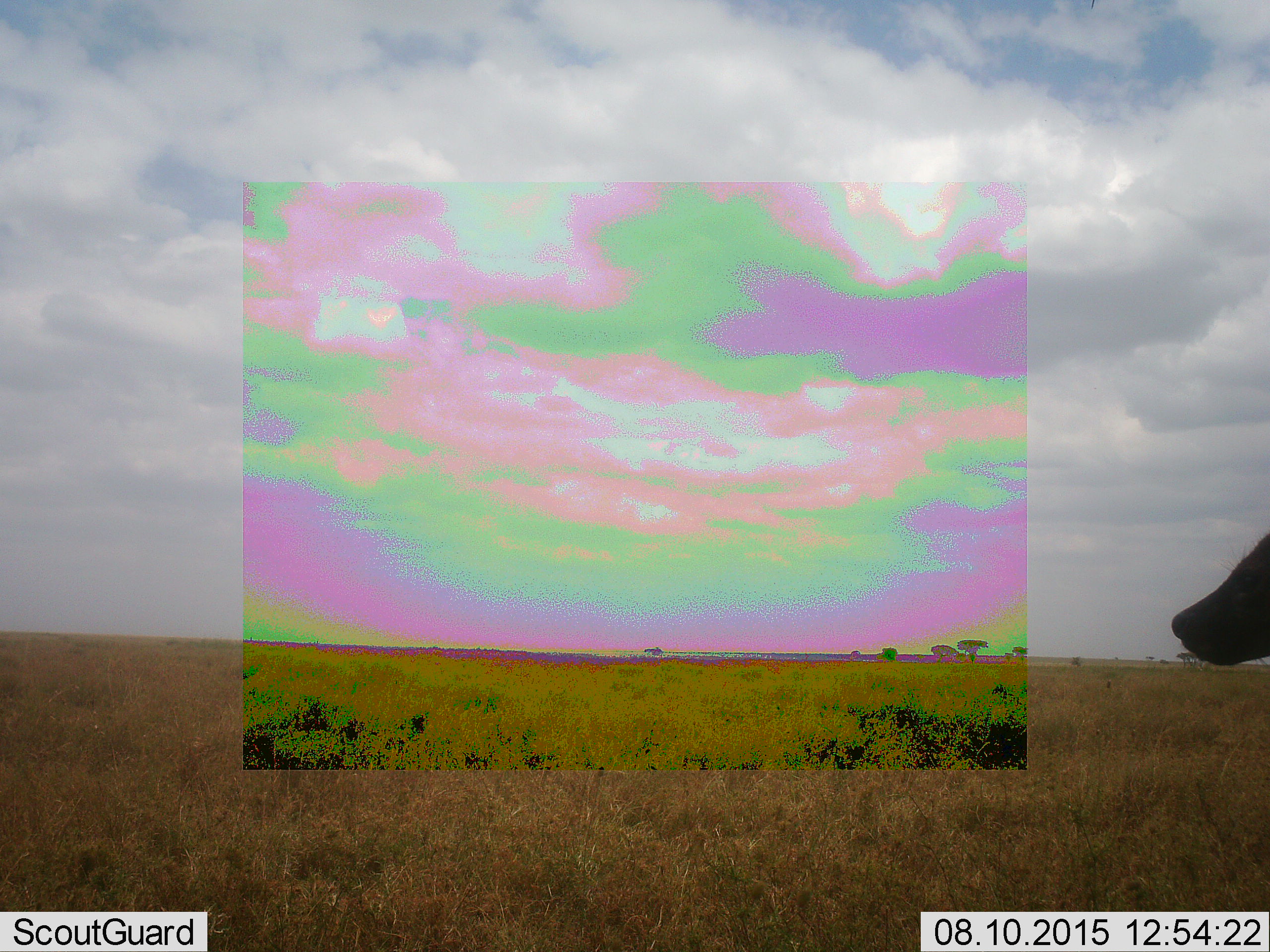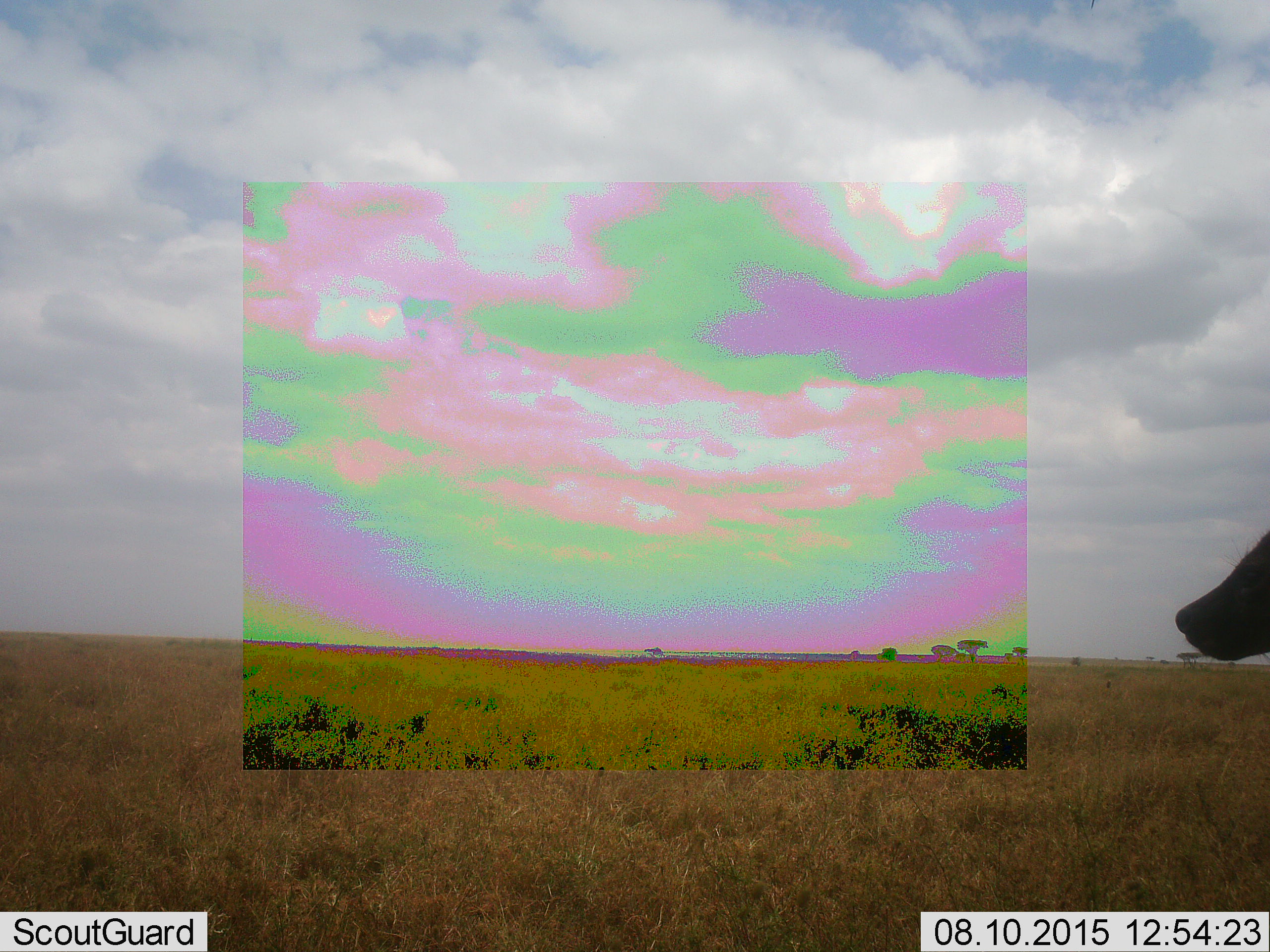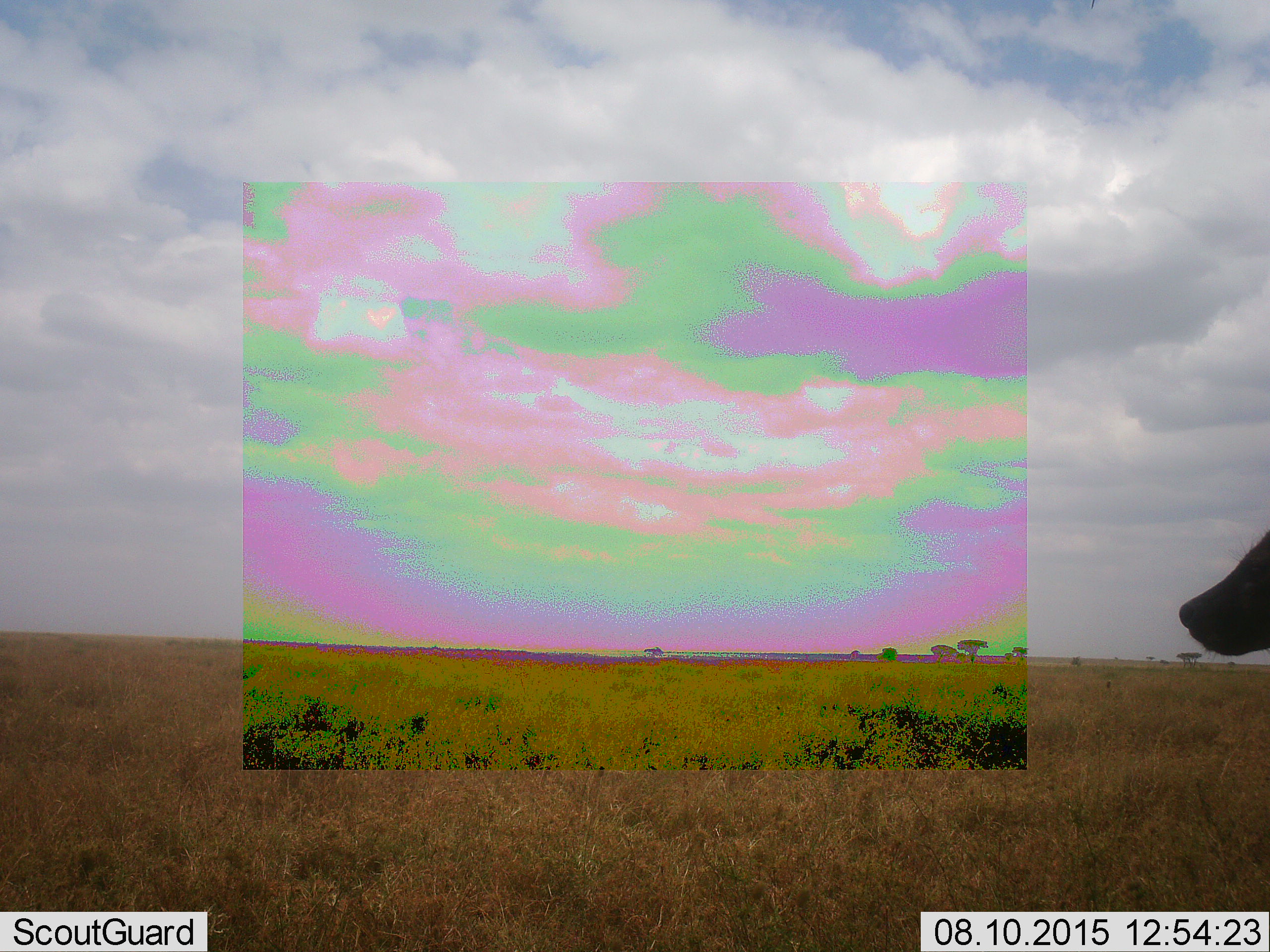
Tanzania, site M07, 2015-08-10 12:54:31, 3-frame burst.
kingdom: Animalia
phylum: Chordata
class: Mammalia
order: Carnivora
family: Hyaenidae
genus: Crocuta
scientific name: Crocuta crocuta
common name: spotted hyena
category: hyenaspotted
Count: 1.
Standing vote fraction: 80%.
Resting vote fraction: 0%.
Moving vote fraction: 20%.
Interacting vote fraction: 0%.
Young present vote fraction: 0%.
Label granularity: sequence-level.